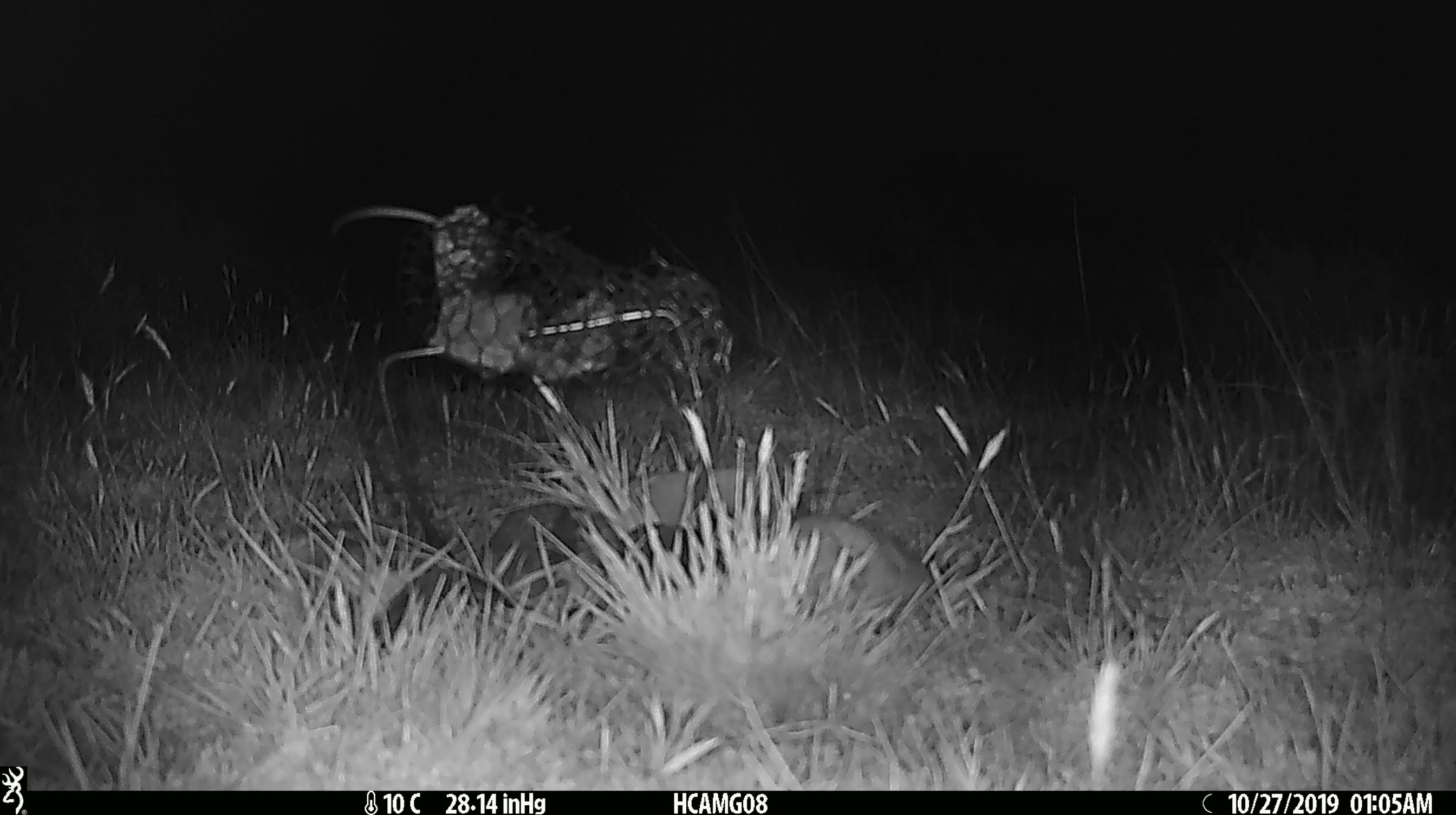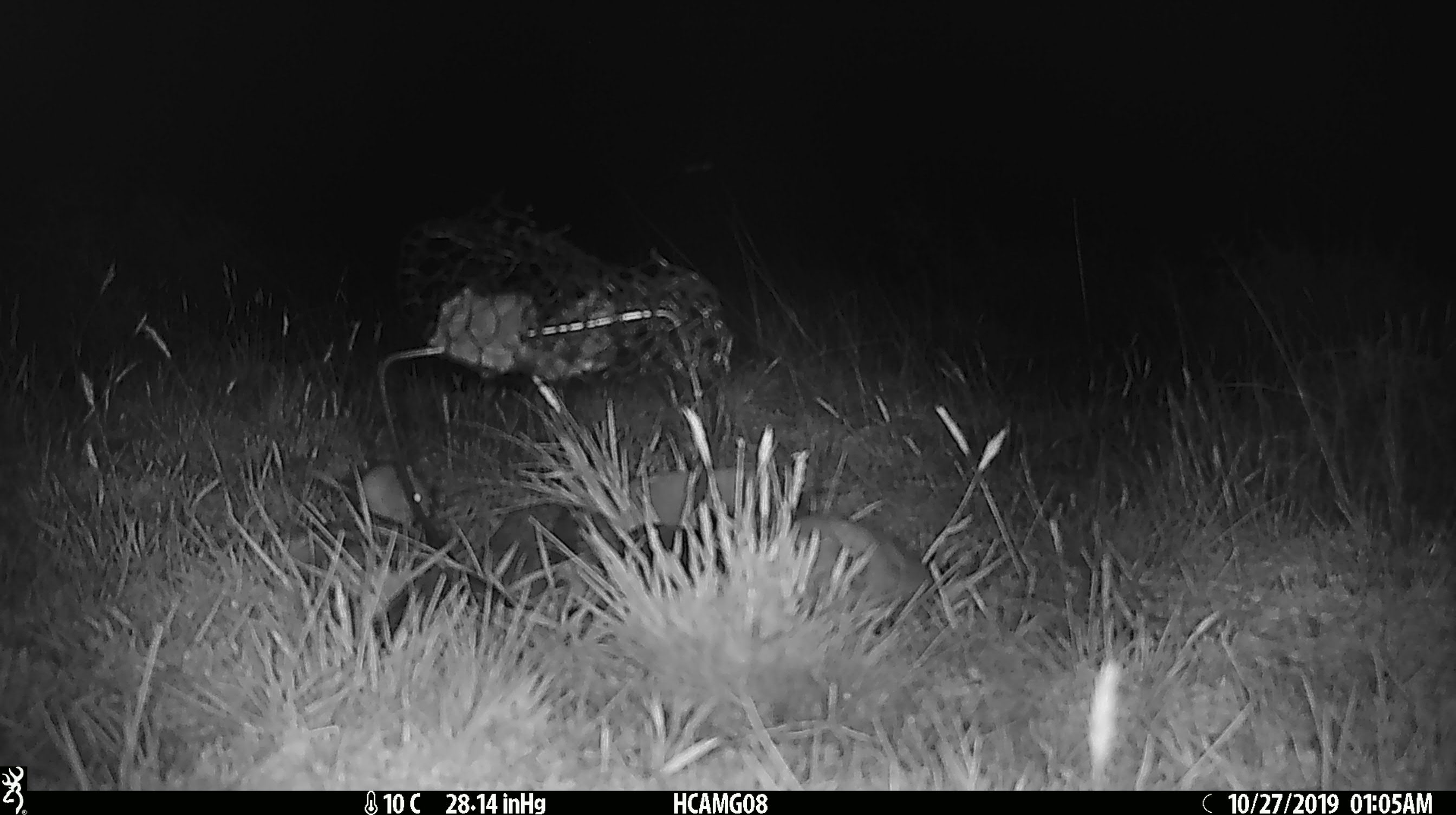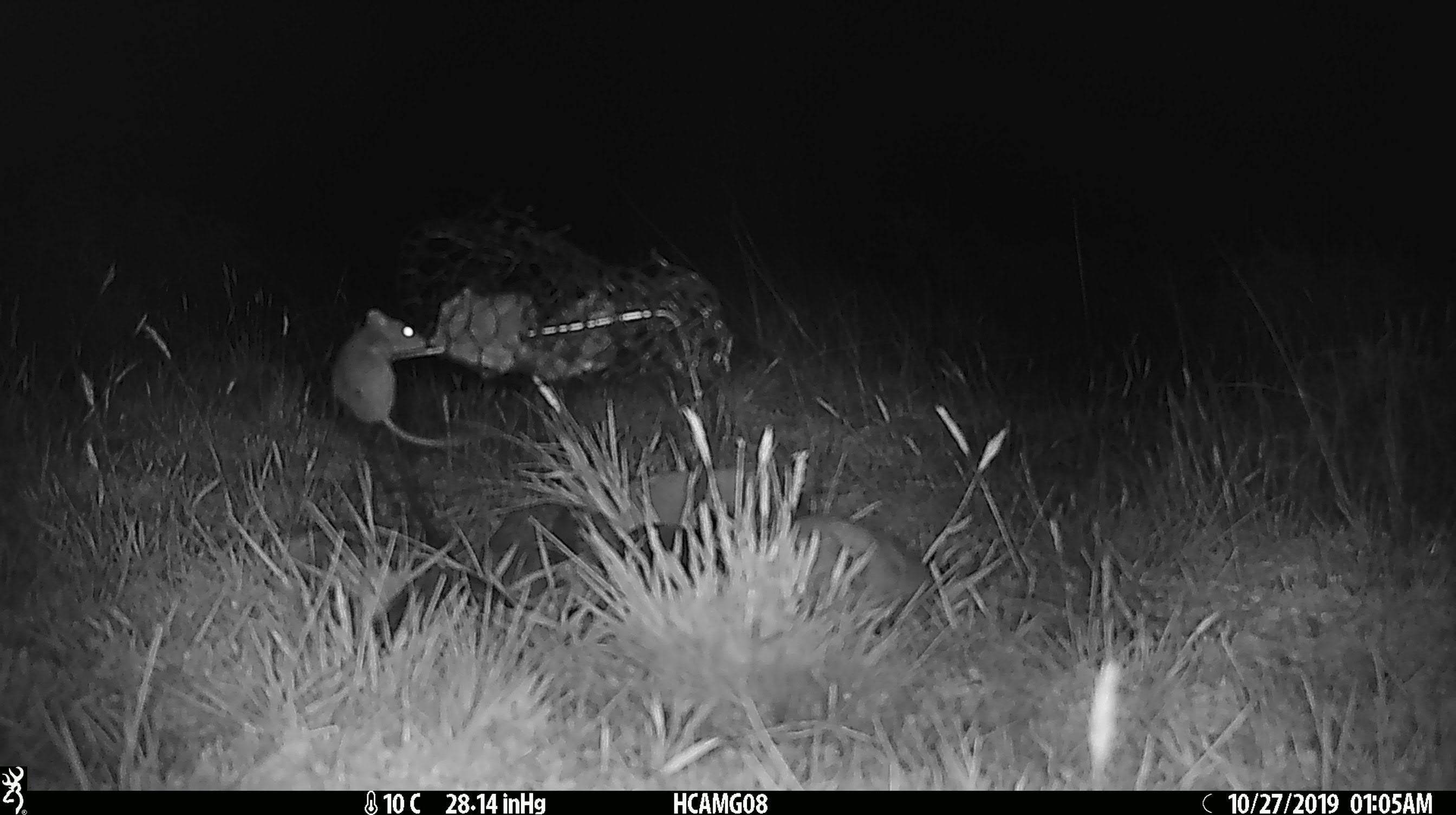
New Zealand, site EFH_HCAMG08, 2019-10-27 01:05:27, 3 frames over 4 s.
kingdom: Animalia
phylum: Chordata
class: Mammalia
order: Rodentia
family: Muridae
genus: Mus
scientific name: Mus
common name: mouse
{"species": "mouse (Mus)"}